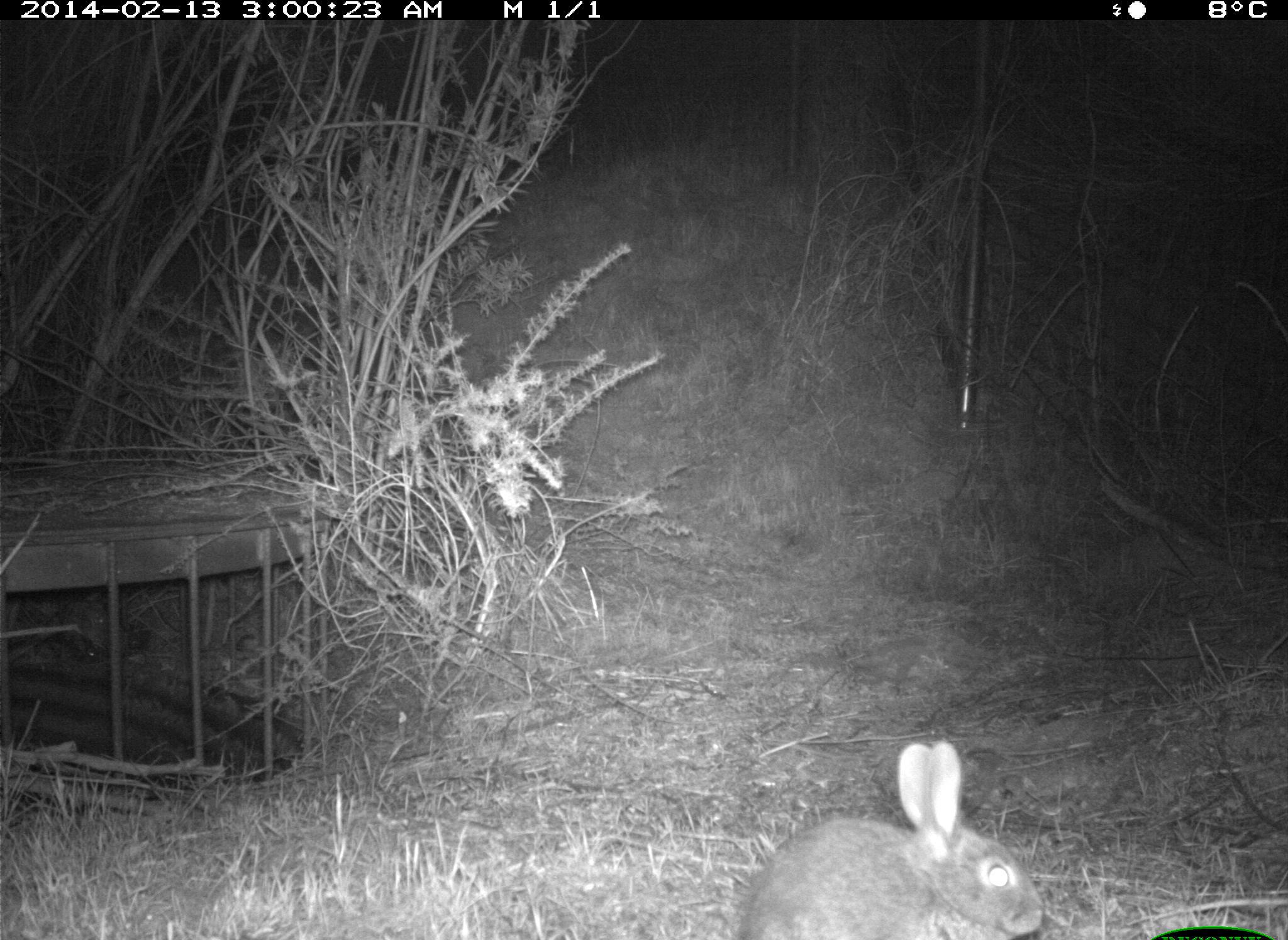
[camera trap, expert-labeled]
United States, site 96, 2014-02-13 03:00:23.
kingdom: Animalia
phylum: Chordata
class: Mammalia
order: Lagomorpha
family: Leporidae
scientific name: Leporidae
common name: rabbits and hares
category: rabbit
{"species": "rabbit (rabbits and hares) (Leporidae)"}